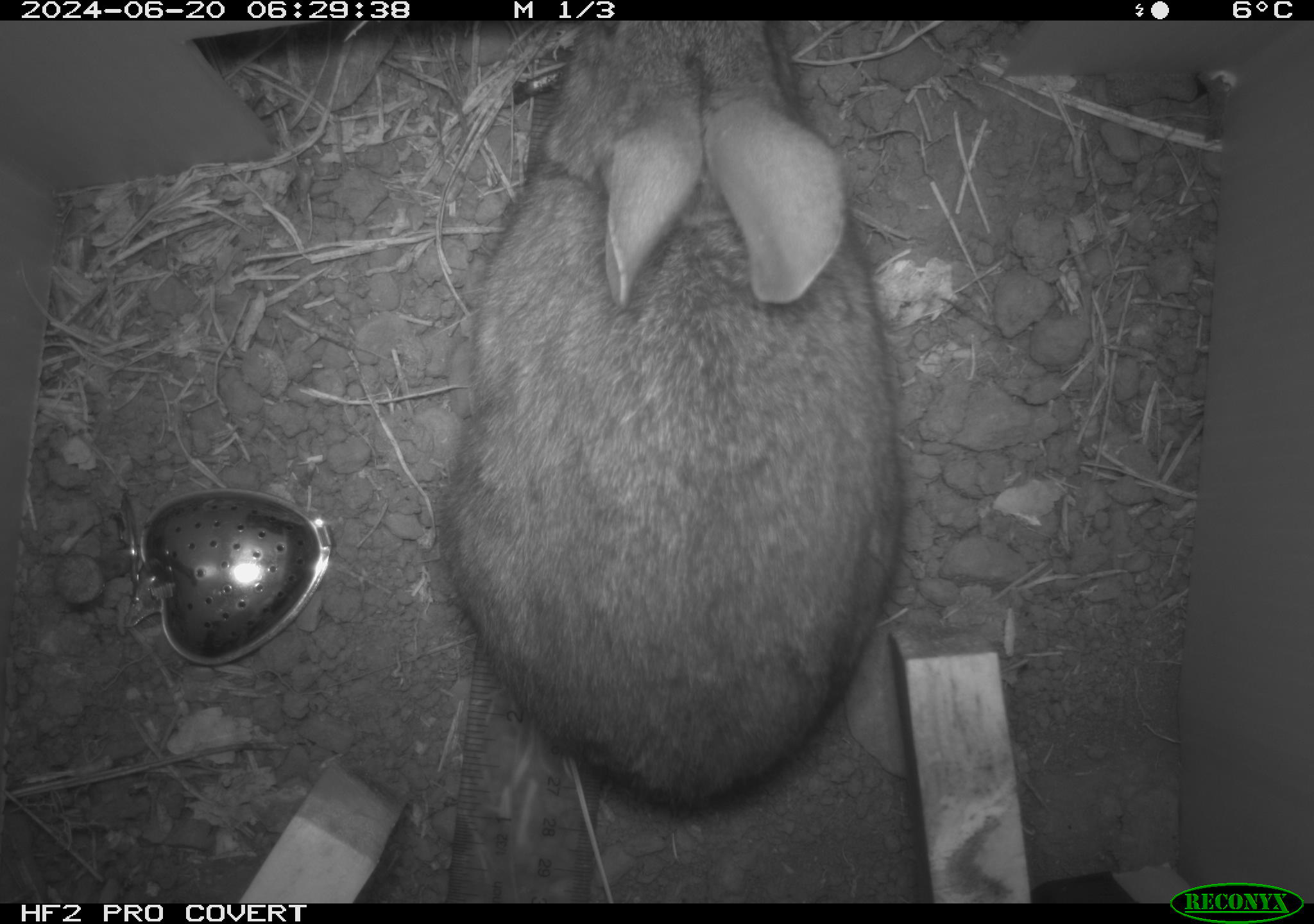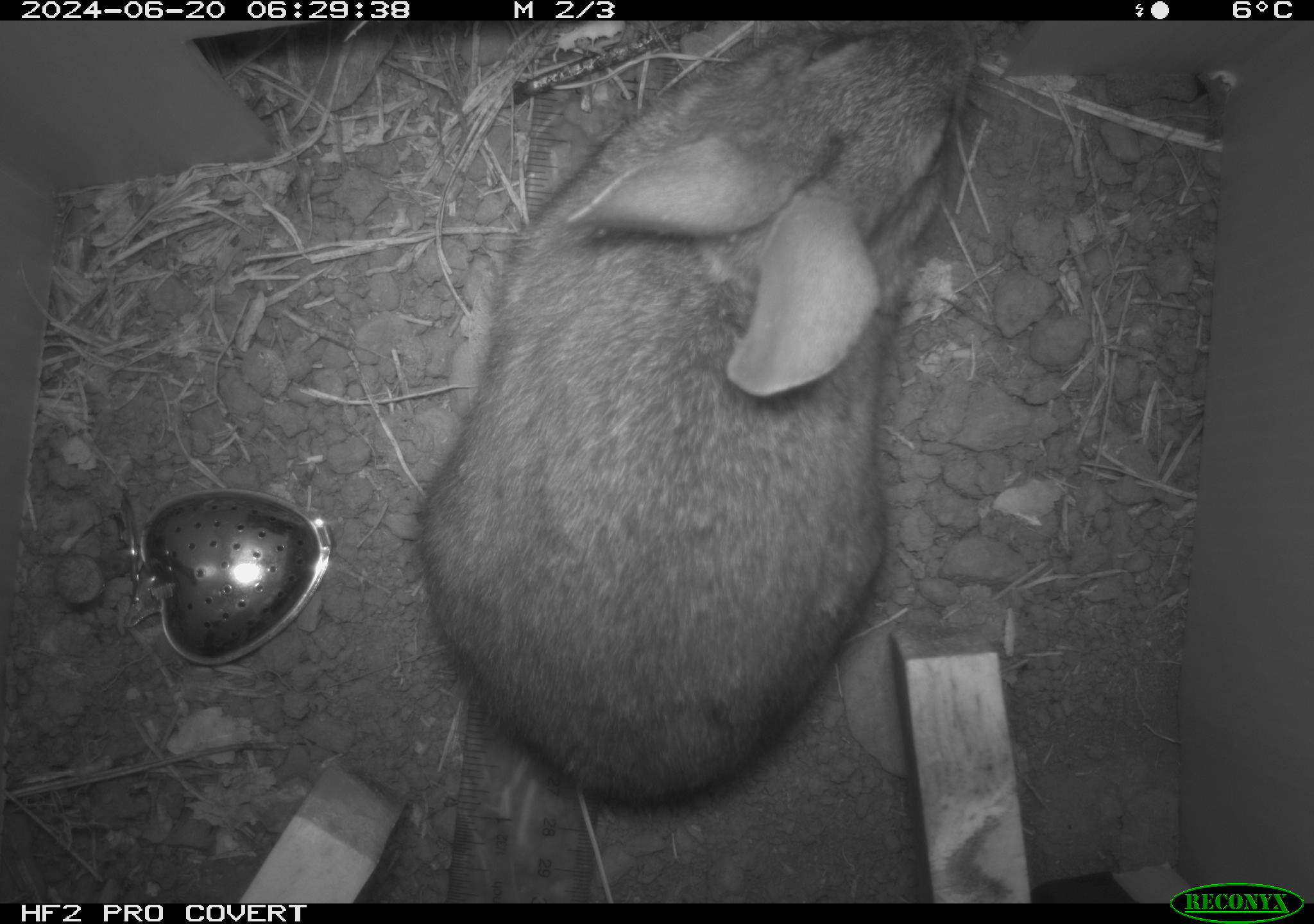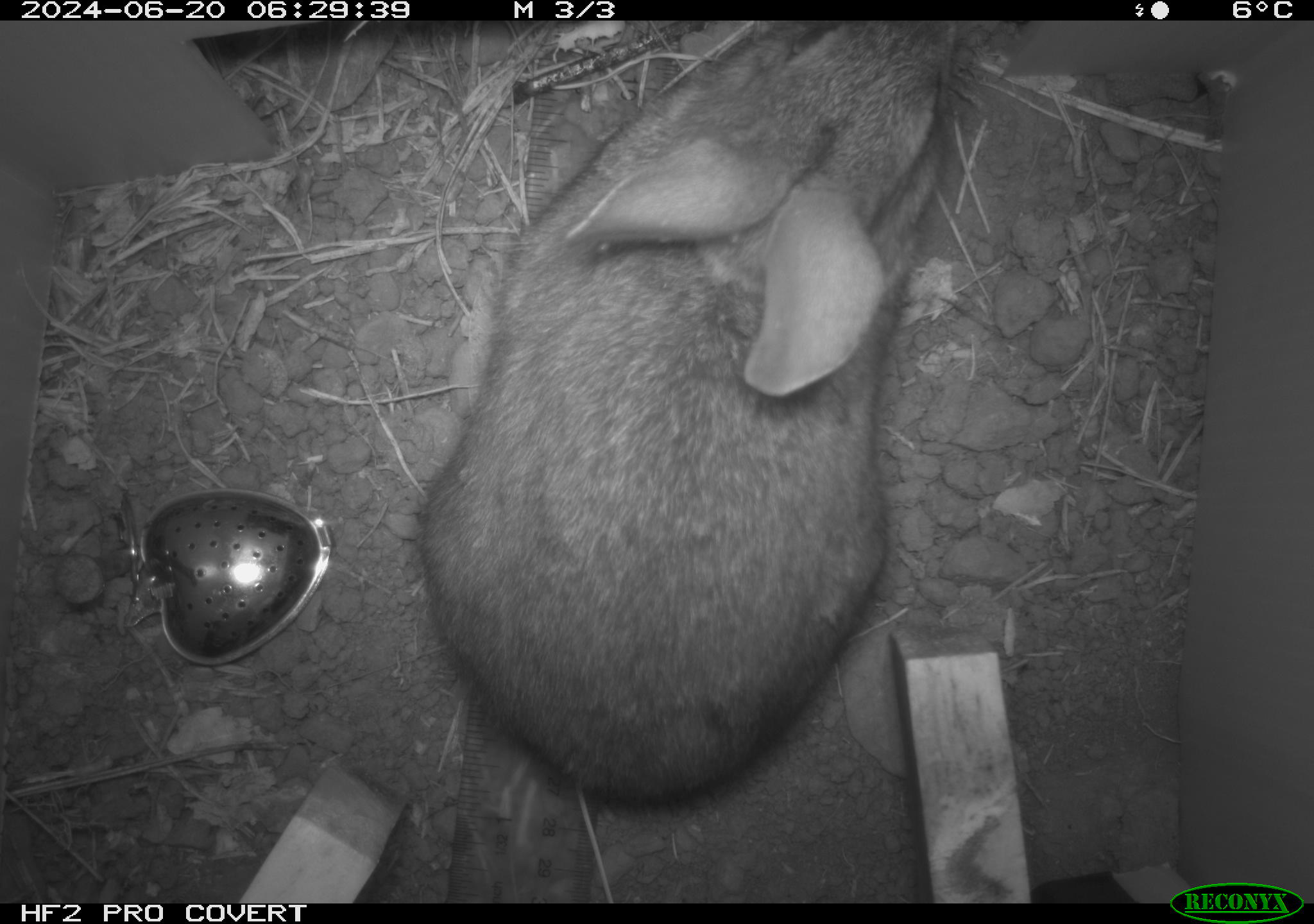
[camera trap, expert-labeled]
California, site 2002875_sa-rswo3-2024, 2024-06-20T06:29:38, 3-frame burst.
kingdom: Animalia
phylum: Chordata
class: Mammalia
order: Lagomorpha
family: Leporidae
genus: Sylvilagus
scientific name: Sylvilagus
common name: cottontail rabbits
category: sylvilagus species